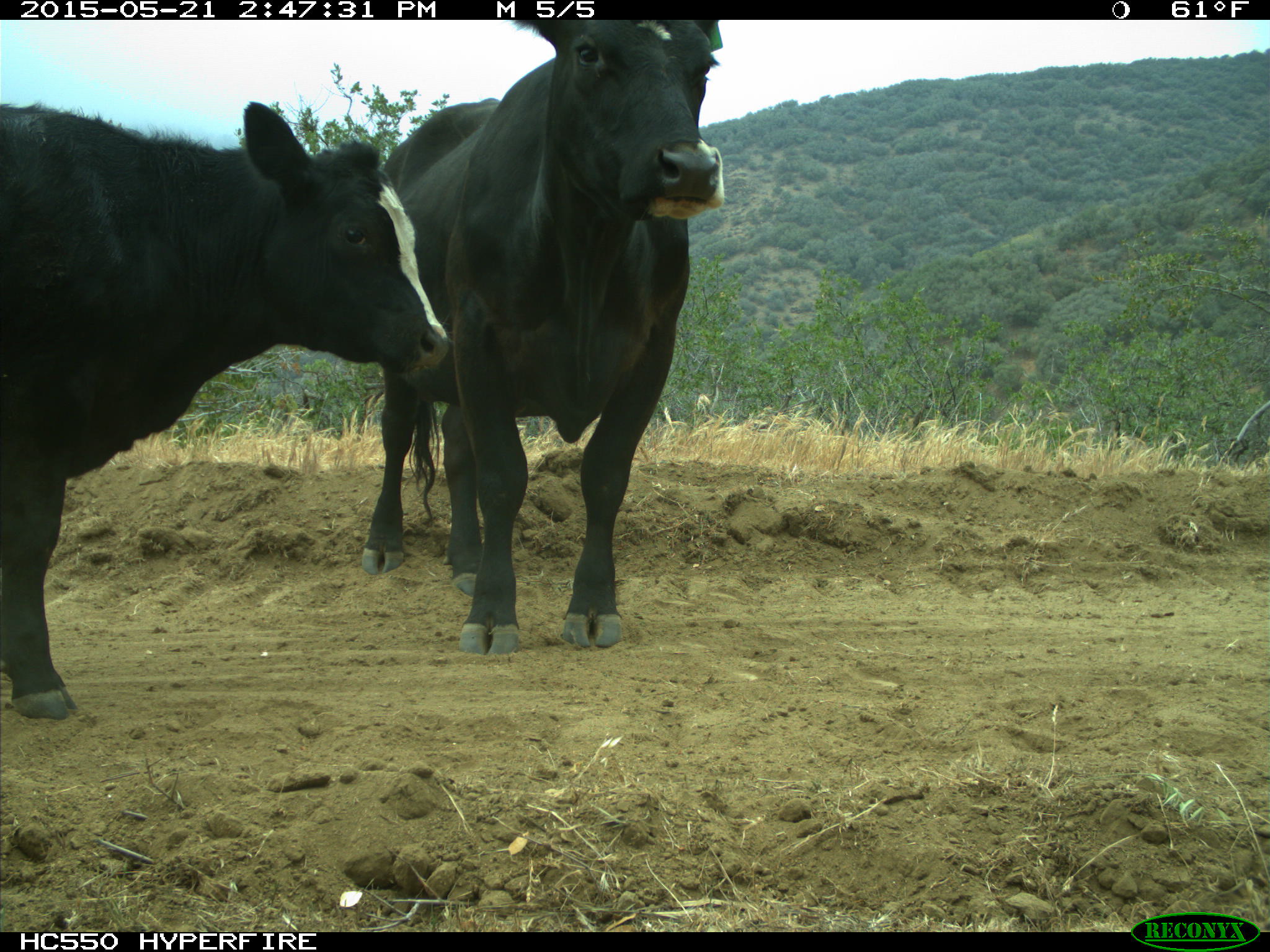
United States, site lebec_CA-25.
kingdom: Animalia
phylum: Chordata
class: Mammalia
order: Artiodactyla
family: Bovidae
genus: Bos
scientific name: Bos taurus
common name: domestic cow